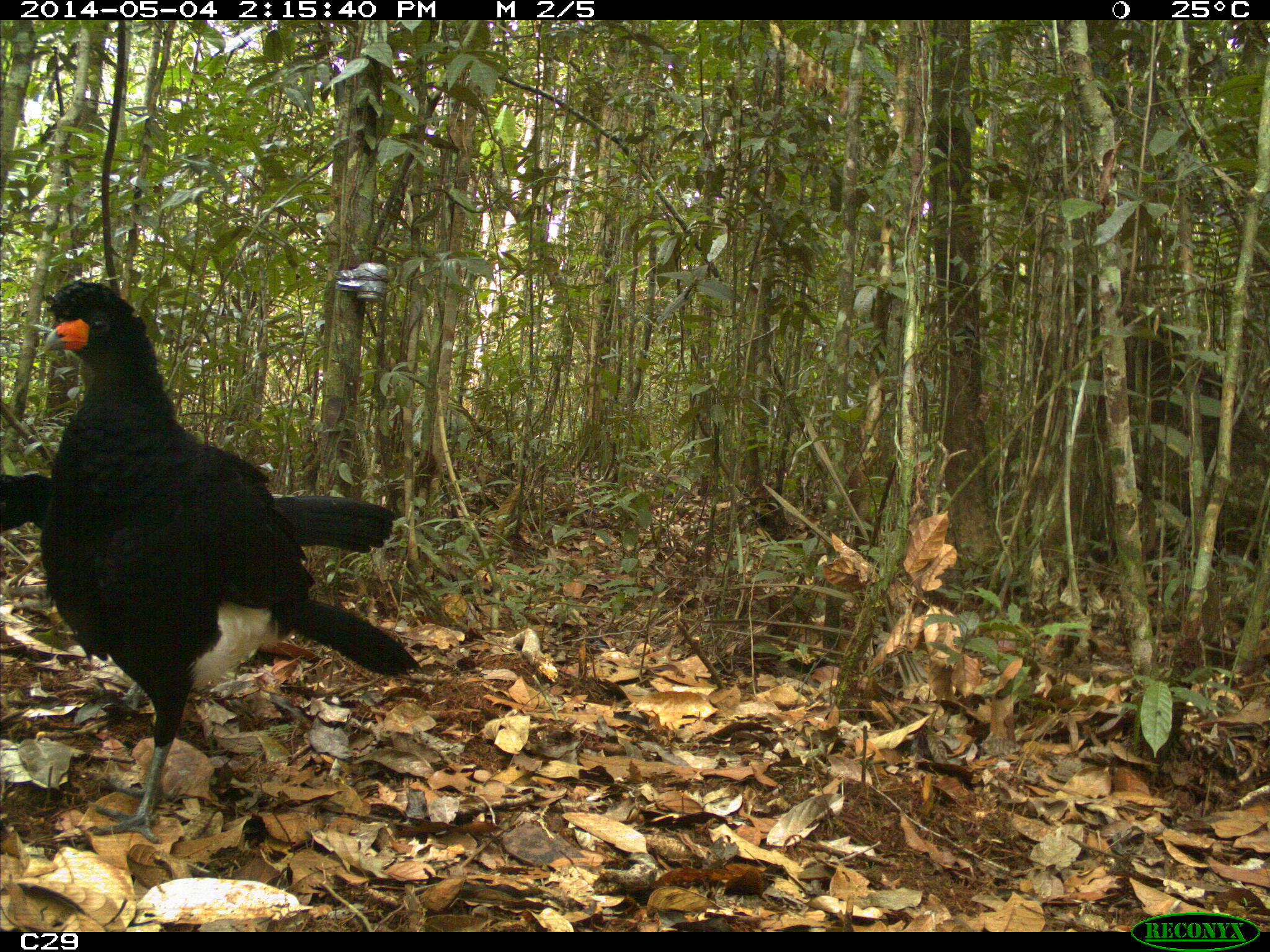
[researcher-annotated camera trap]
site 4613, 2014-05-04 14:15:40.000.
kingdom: Animalia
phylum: Chordata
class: Aves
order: Galliformes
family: Cracidae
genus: Crax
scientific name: Crax alector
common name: black curassow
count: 2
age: adult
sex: female